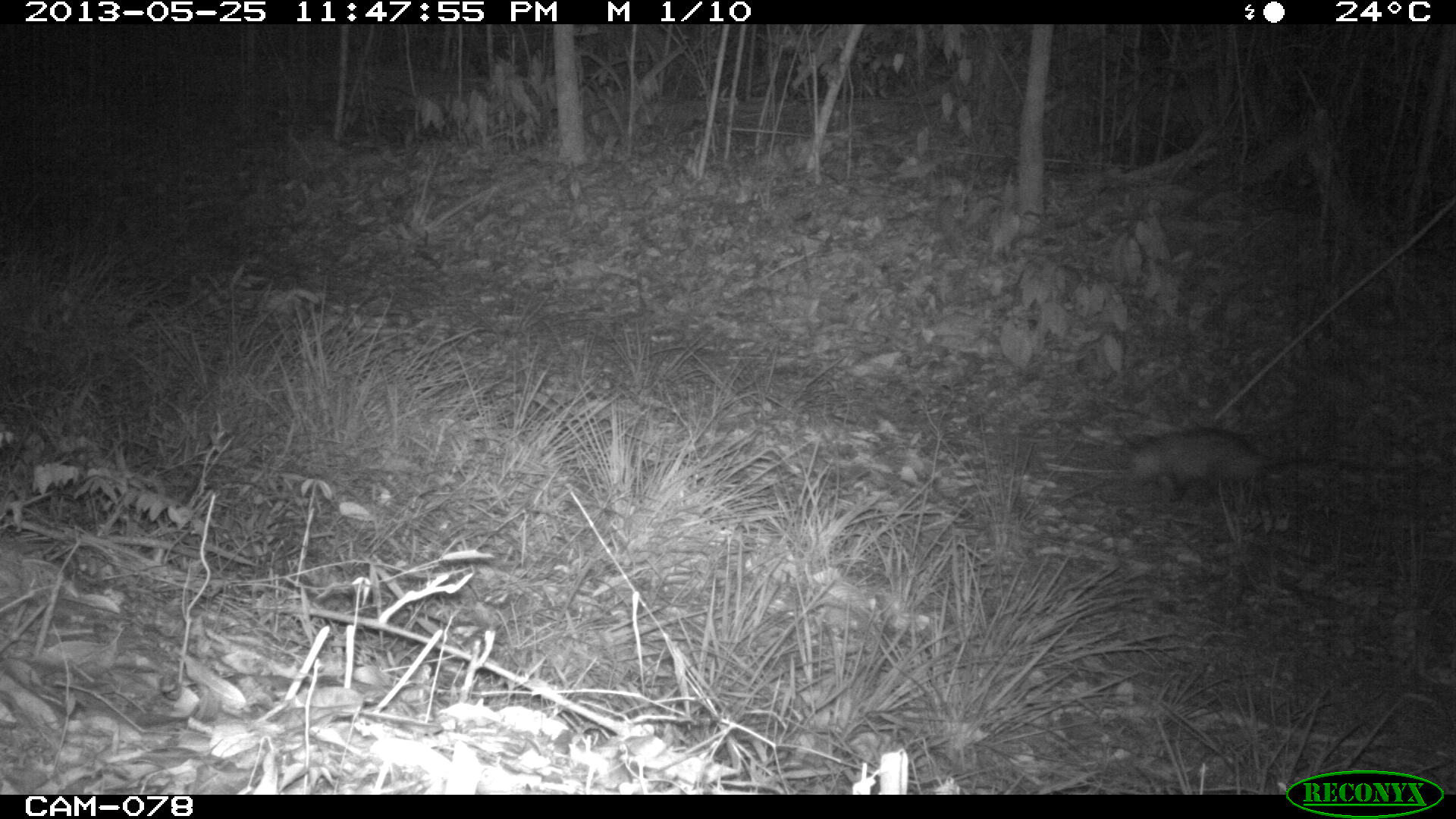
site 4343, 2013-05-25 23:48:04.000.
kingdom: Animalia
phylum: Chordata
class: Mammalia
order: Didelphimorphia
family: Didelphidae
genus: Didelphis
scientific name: Didelphis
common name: american opossums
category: didelphis sp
Didelphis sp (american opossums) (Didelphis), count 1.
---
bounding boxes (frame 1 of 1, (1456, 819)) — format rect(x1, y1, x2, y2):
didelphis sp: rect(1125, 426, 1451, 505)